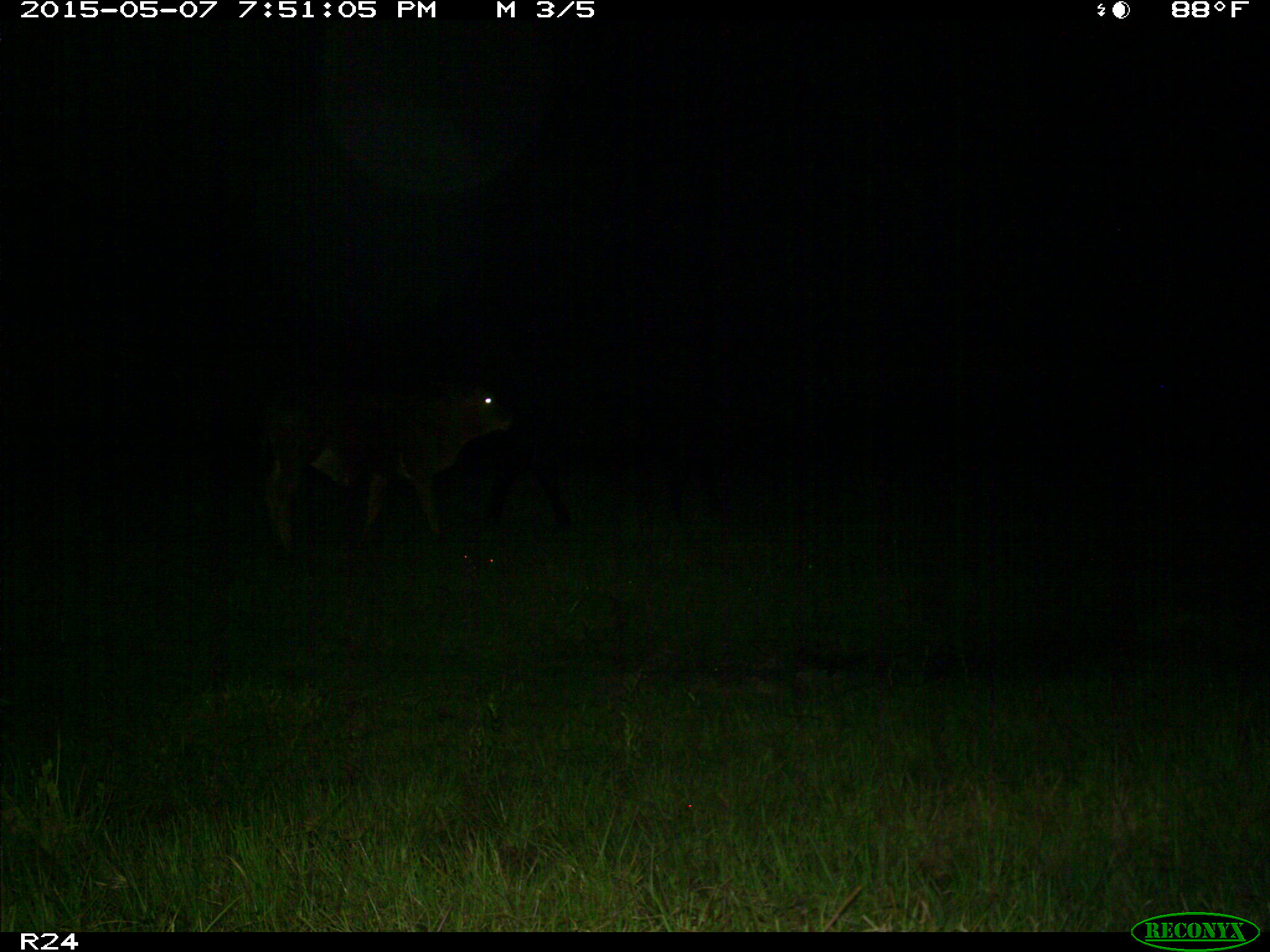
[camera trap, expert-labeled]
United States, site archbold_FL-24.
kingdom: Animalia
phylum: Chordata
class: Mammalia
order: Artiodactyla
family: Bovidae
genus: Bos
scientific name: Bos taurus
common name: domestic cow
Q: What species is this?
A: Bos taurus (domestic cow).